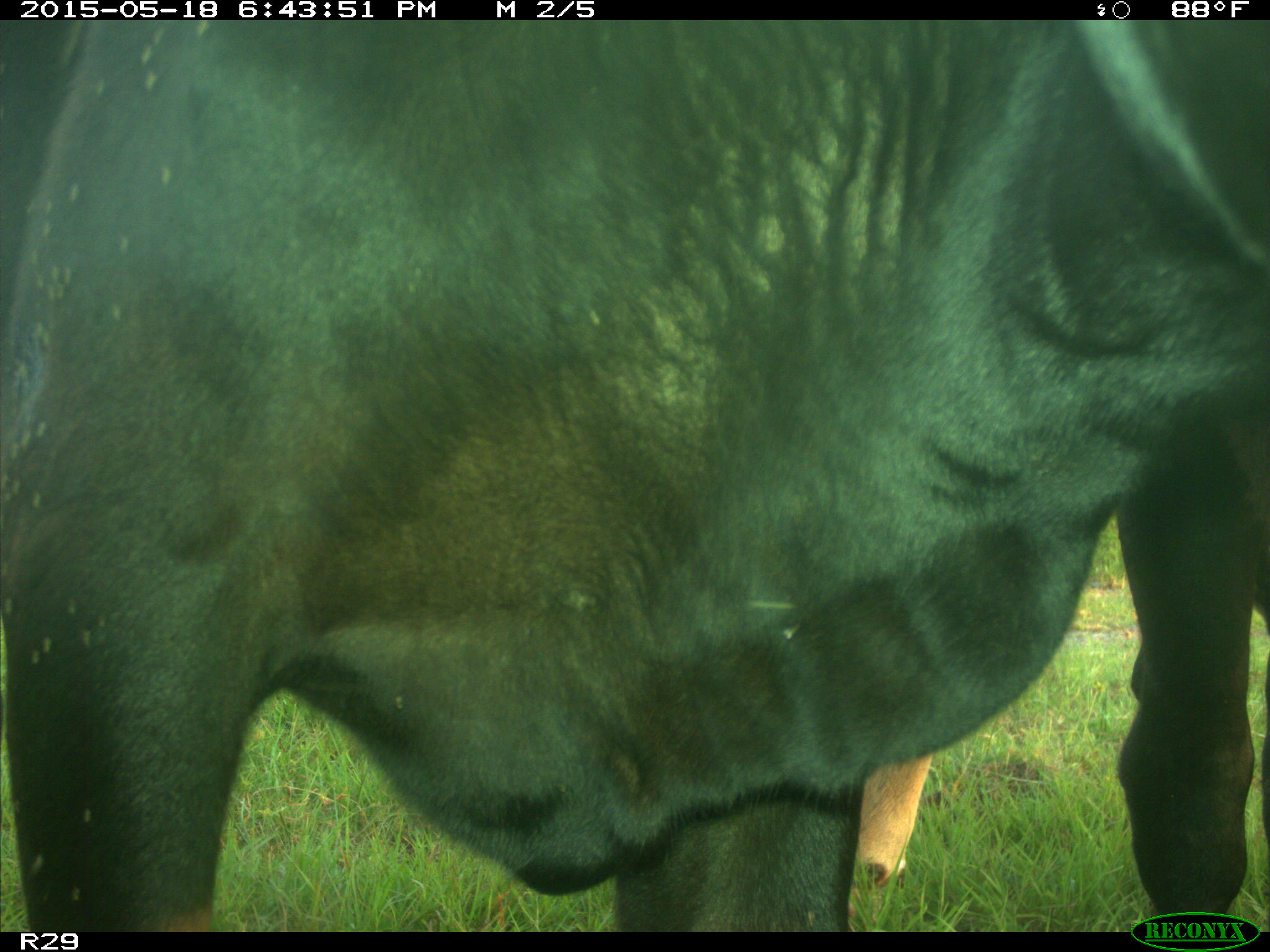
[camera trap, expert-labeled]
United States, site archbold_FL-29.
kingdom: Animalia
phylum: Chordata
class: Mammalia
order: Artiodactyla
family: Bovidae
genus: Bos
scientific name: Bos taurus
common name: domestic cow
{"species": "Bos taurus (domestic cow)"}